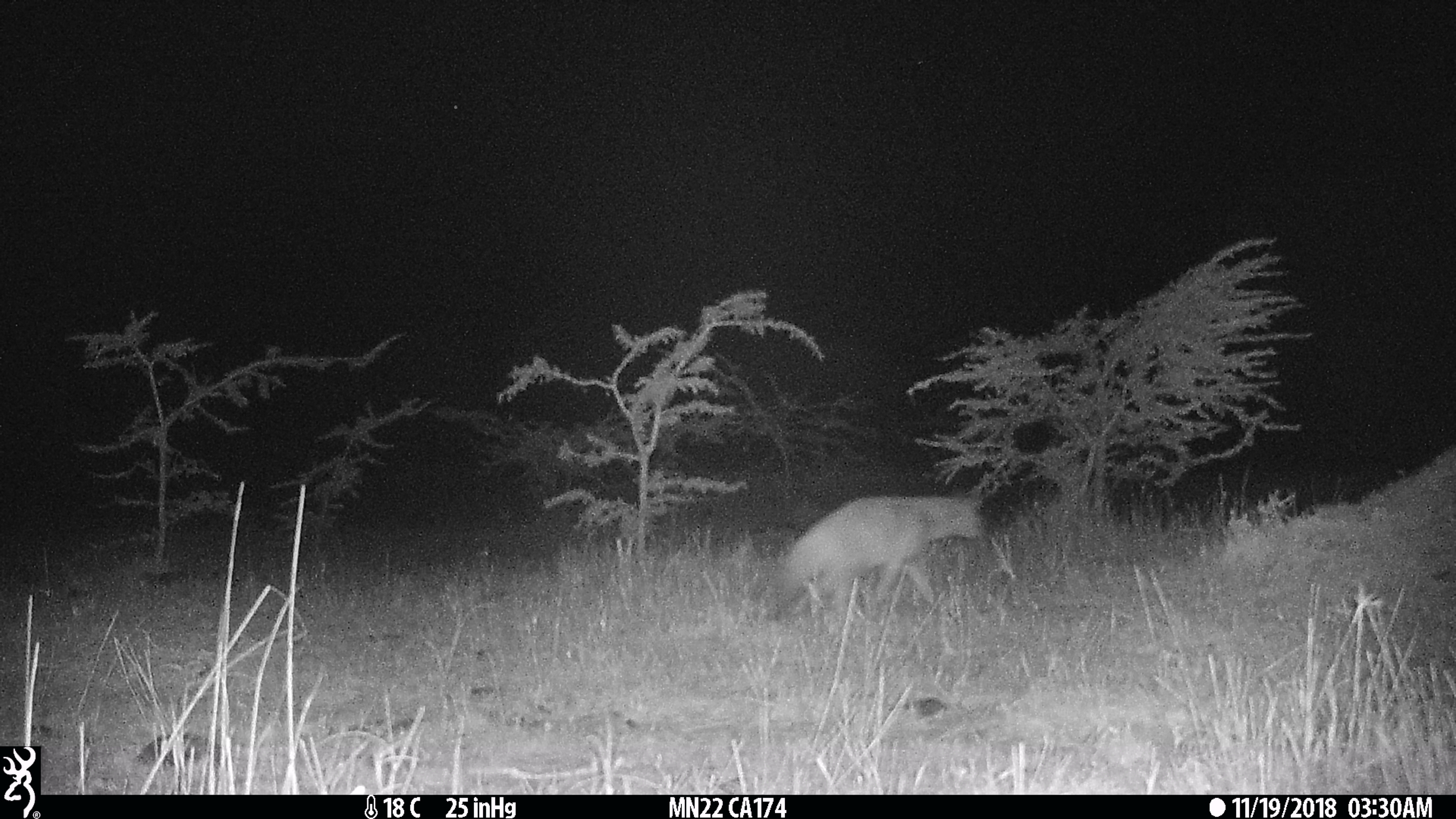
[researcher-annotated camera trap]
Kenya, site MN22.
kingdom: Animalia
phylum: Chordata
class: Mammalia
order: Carnivora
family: Hyaenidae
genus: Proteles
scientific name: Proteles cristatus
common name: aardwolf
Aardwolf (Proteles cristatus).